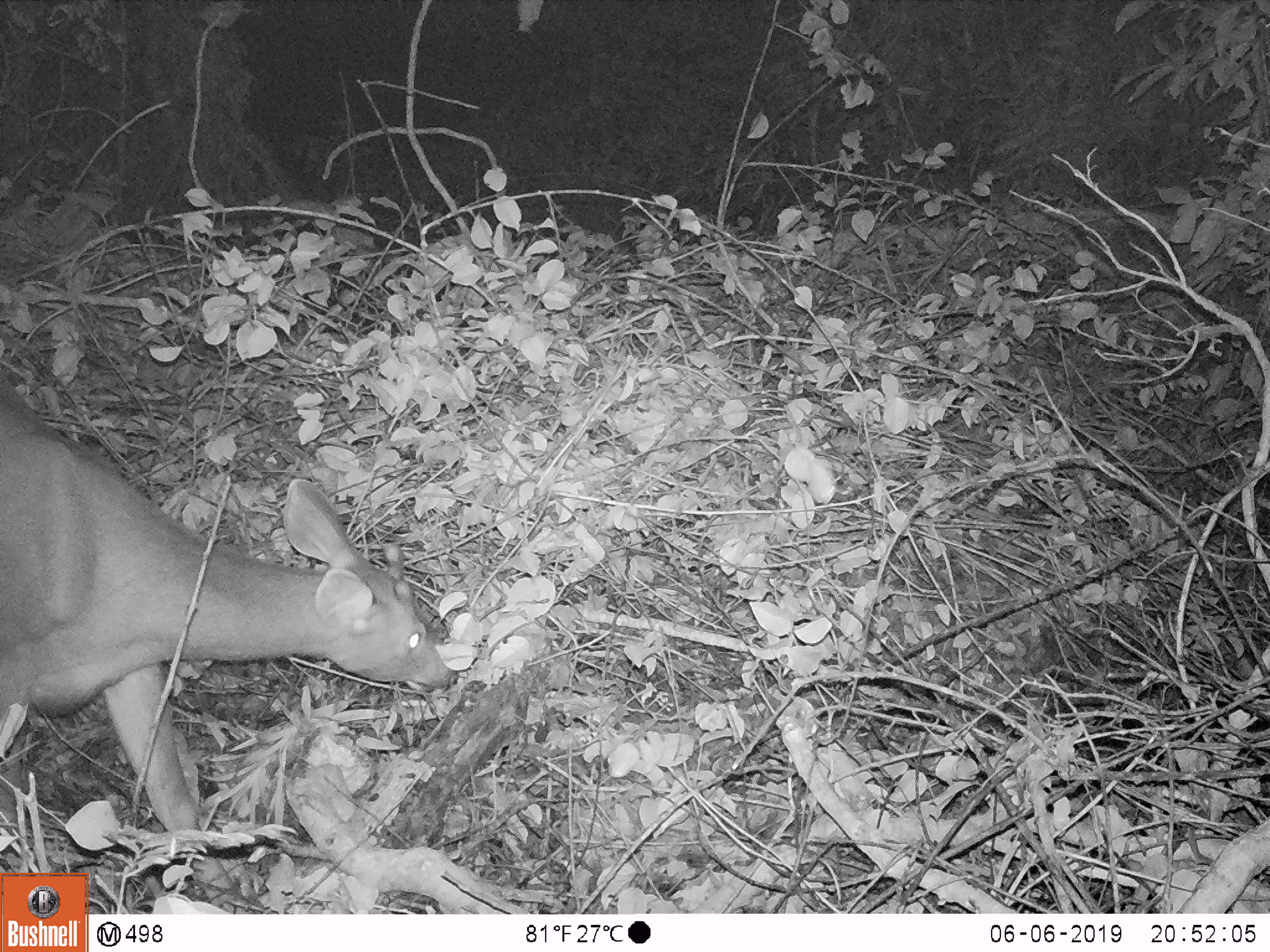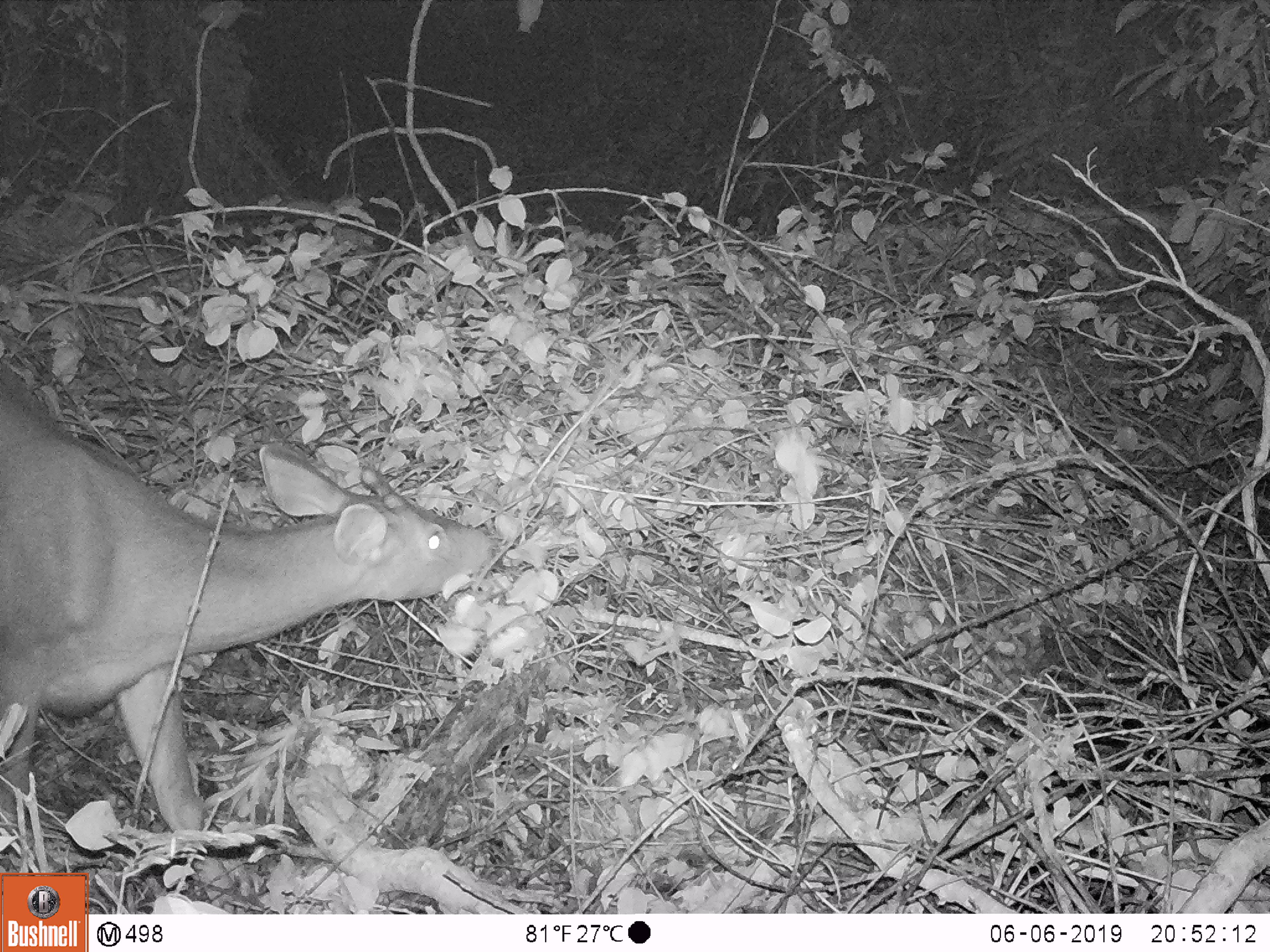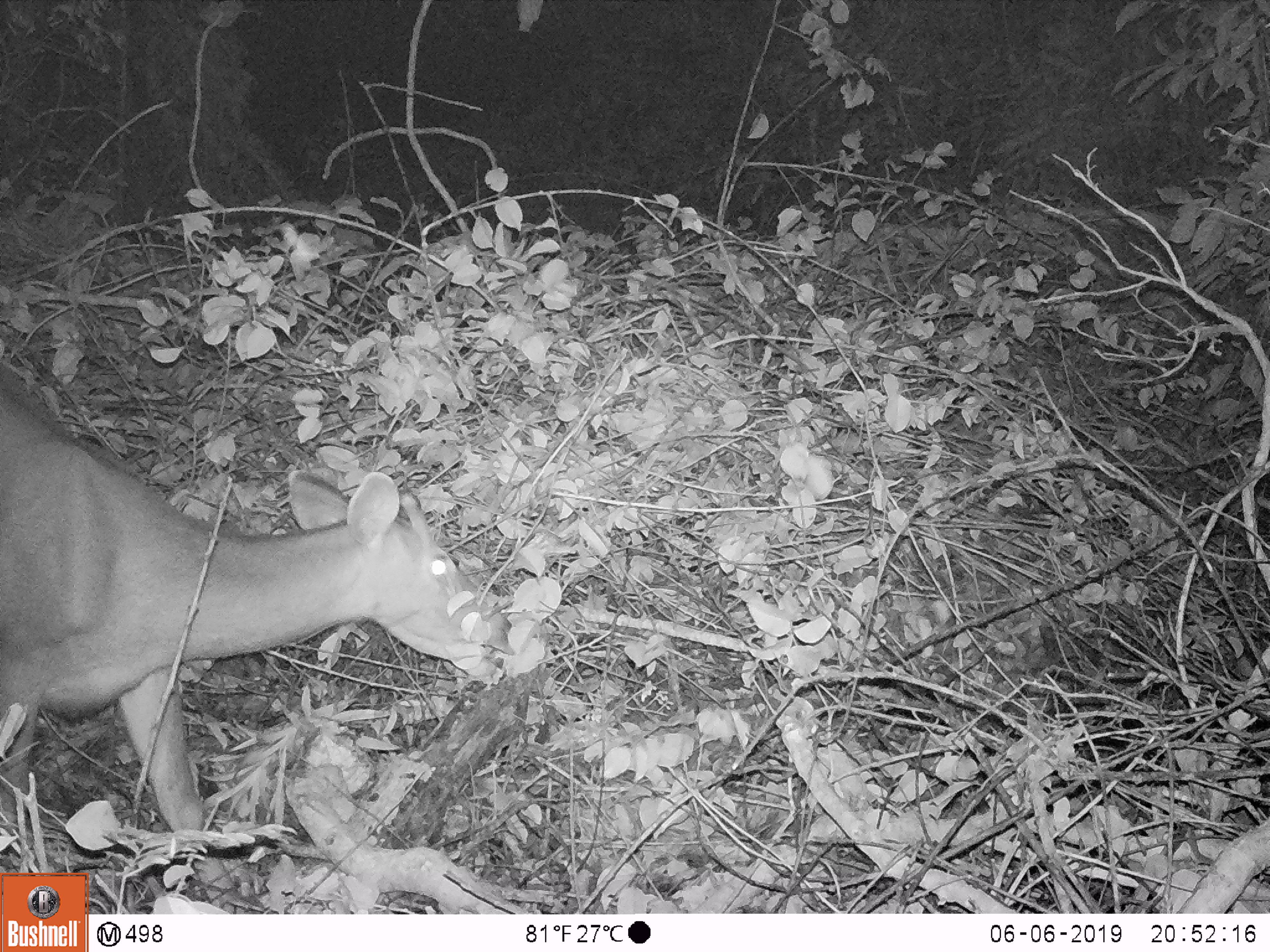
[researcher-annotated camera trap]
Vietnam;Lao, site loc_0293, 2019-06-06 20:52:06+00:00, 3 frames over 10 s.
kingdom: Animalia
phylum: Chordata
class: Mammalia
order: Artiodactyla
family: Cervidae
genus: Rusa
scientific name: Rusa unicolor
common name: sambar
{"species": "sambar (Rusa unicolor)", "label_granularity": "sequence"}